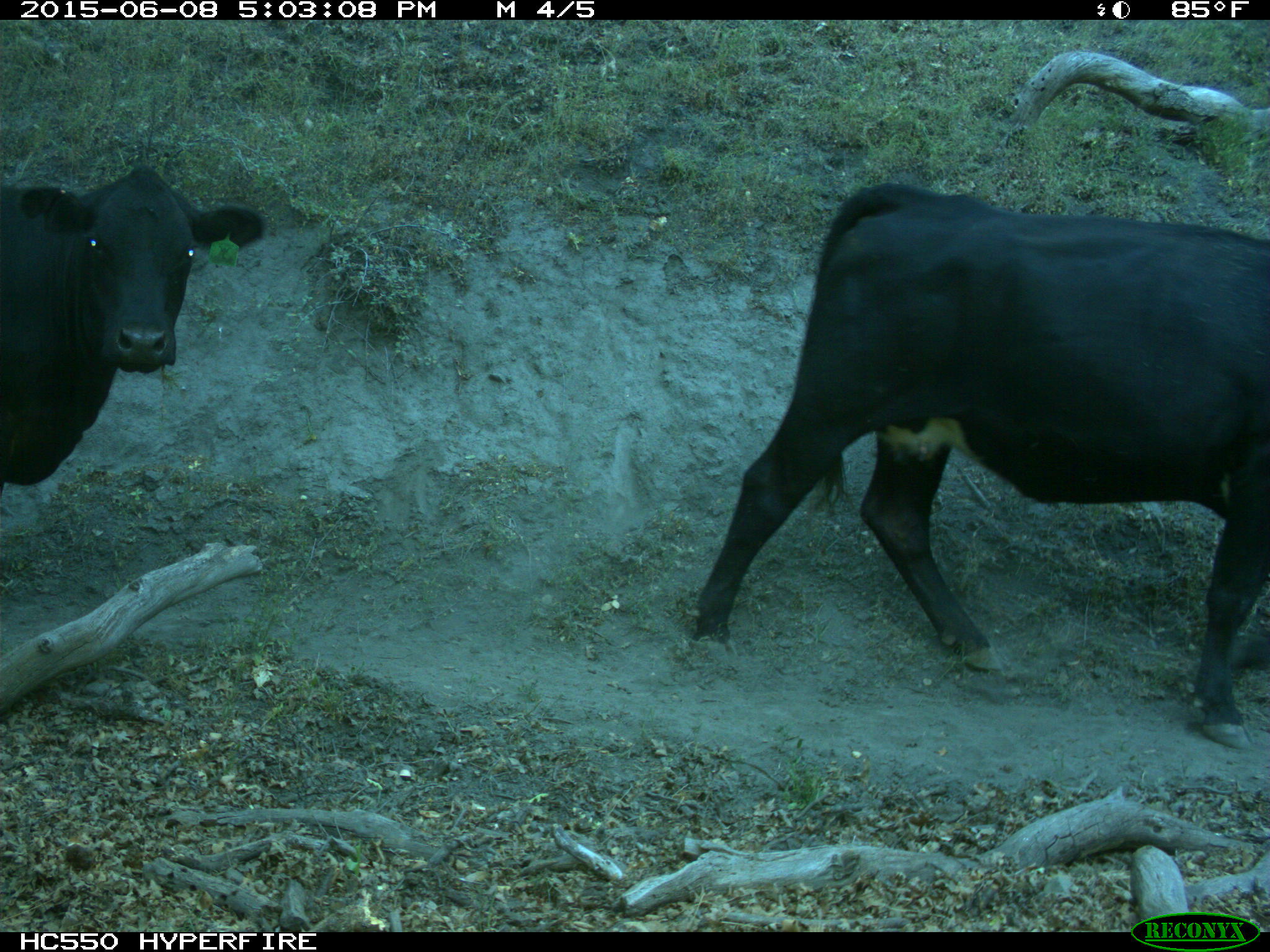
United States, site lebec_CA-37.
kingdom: Animalia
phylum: Chordata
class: Mammalia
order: Artiodactyla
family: Bovidae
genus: Bos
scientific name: Bos taurus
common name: domestic cow